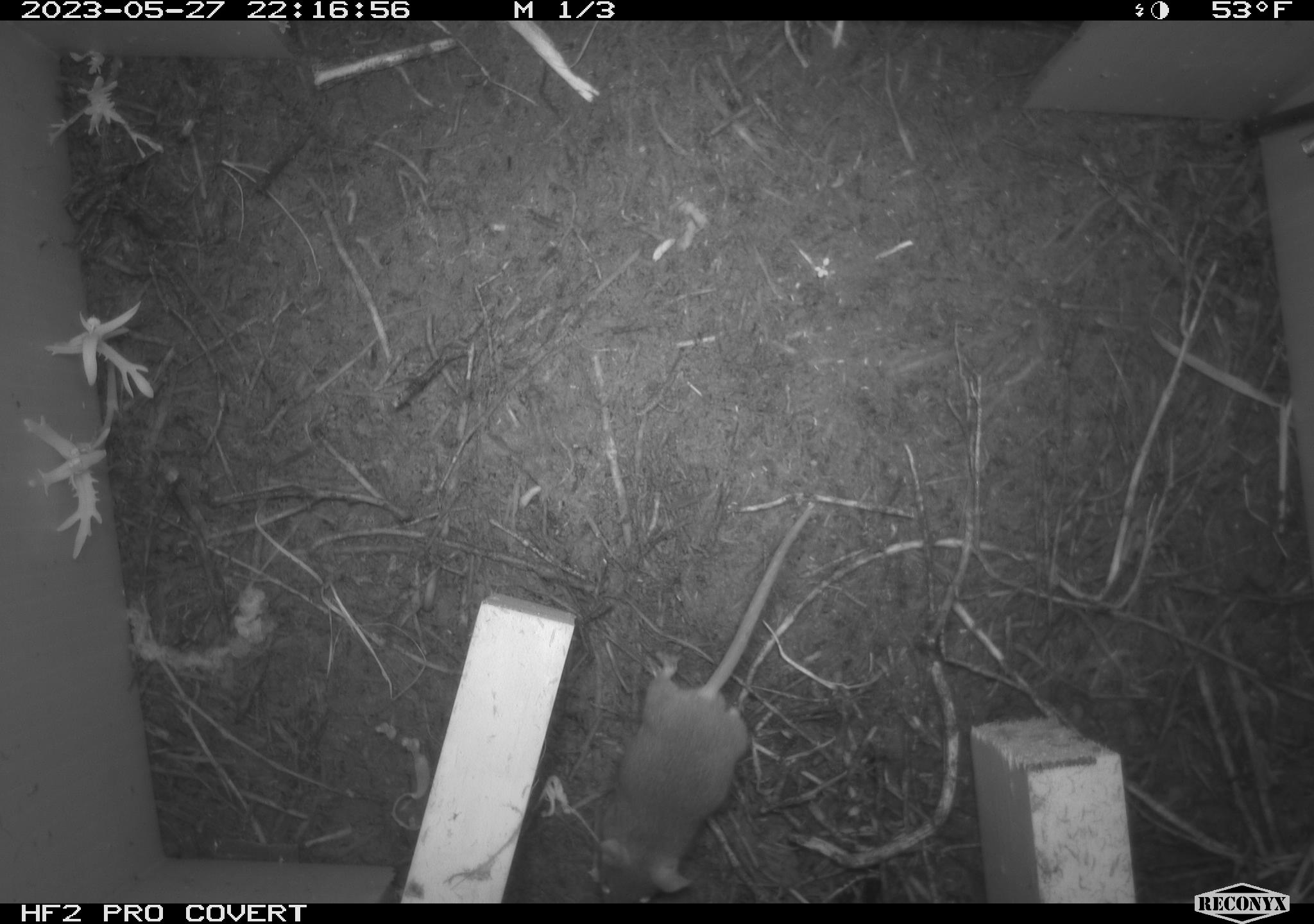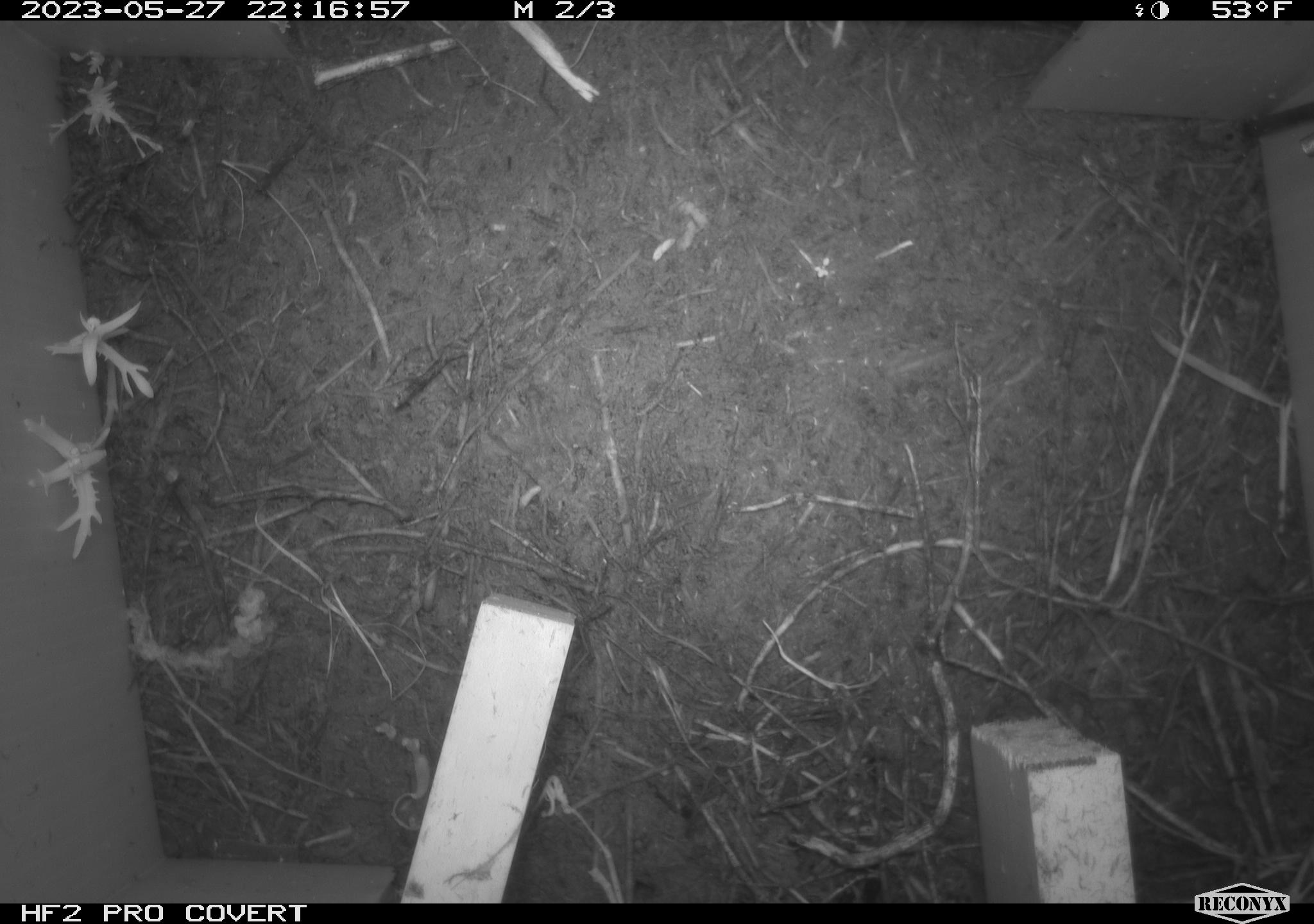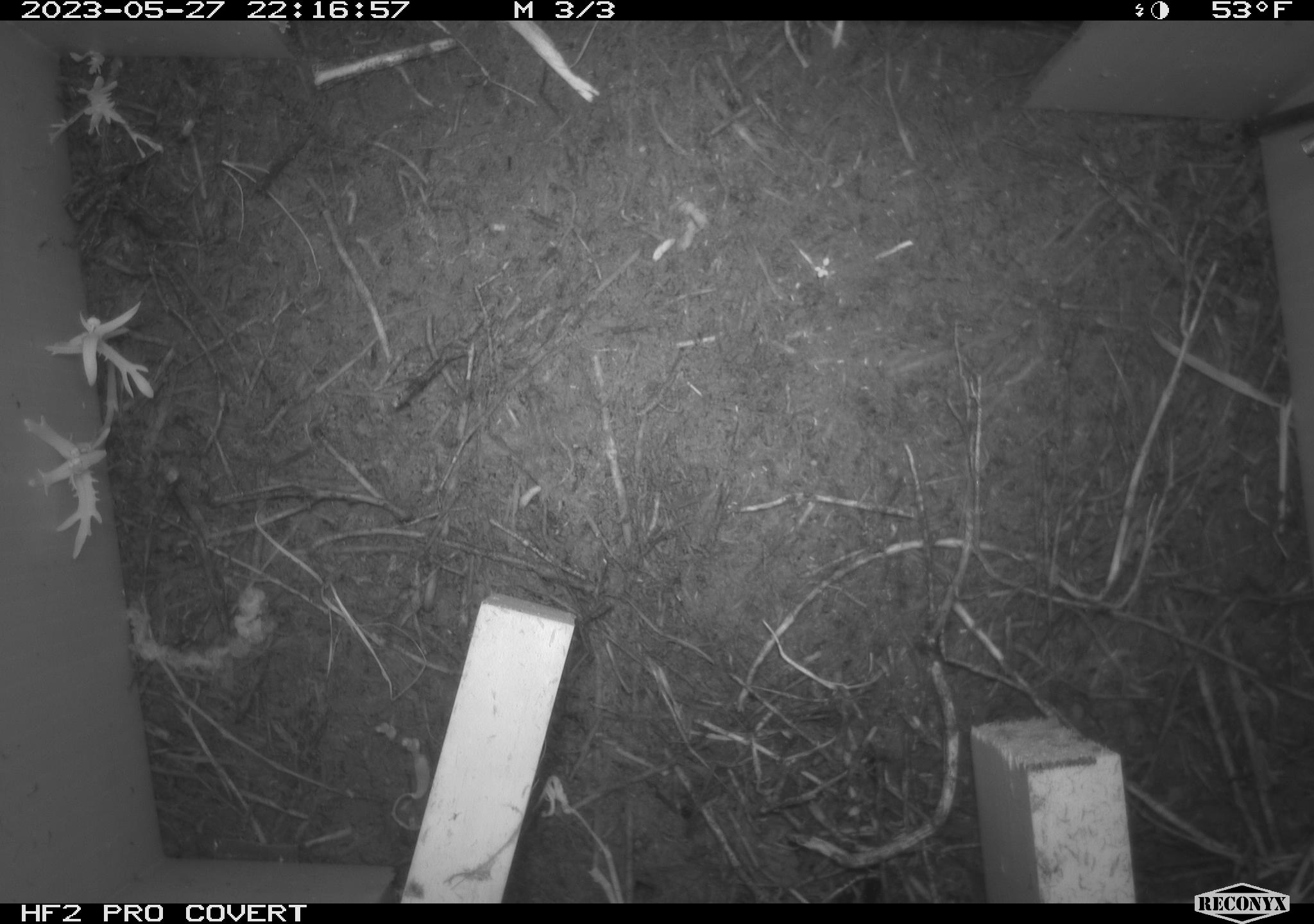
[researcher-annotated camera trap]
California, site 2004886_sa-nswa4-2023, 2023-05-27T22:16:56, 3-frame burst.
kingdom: Animalia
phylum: Chordata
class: Mammalia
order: Rodentia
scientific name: Rodentia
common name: mouse species